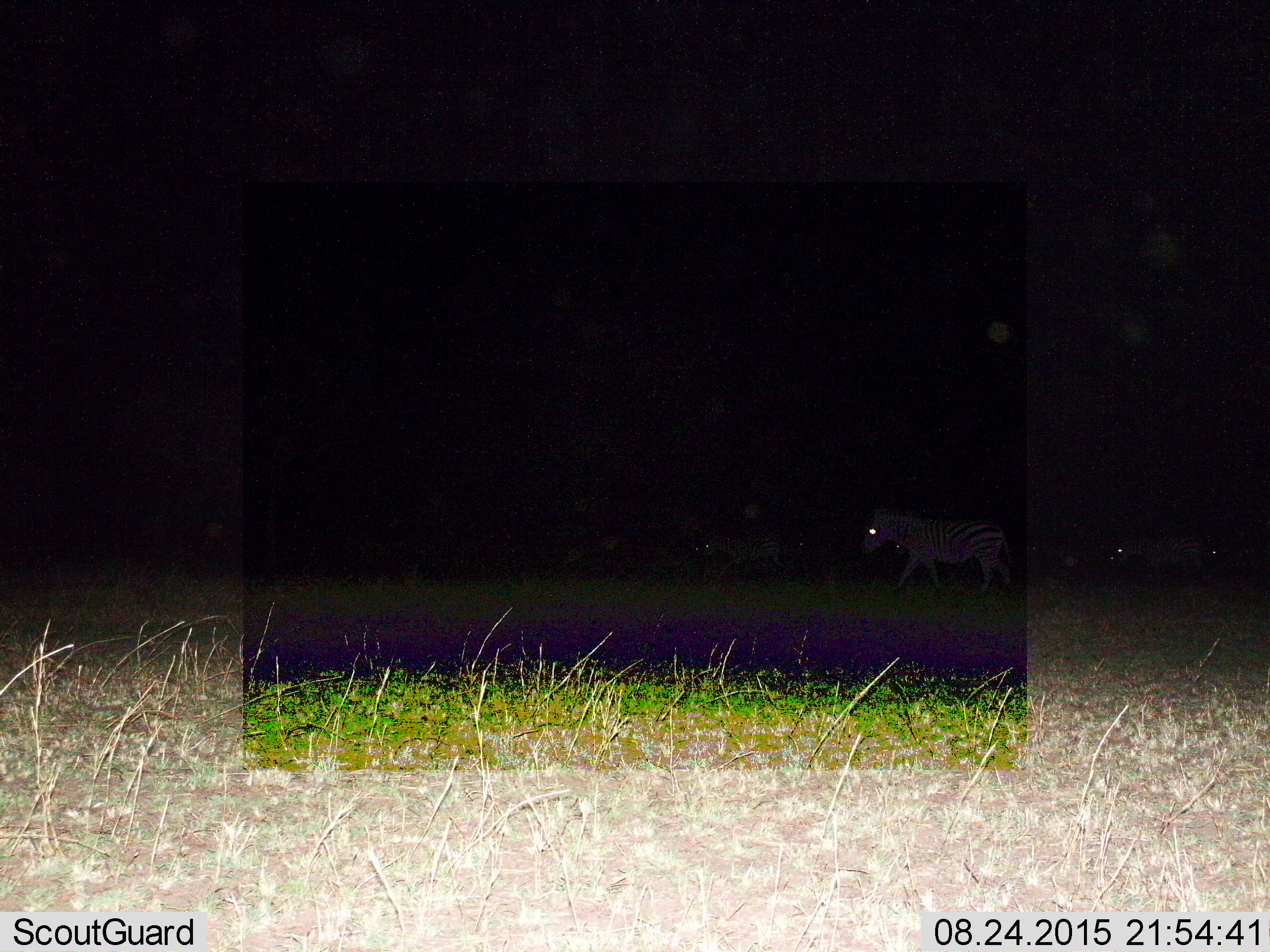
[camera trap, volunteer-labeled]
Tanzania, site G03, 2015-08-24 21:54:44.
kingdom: Animalia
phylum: Chordata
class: Mammalia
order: Perissodactyla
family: Equidae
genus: Equus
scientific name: Equus quagga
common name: plains zebra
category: zebra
Zebra (plains zebra) (Equus quagga), count 4. Behavior (volunteer vote fractions): standing 17%, resting 0%, moving 89%, interacting 6%. Young present (vote fraction): 11%. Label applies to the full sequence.